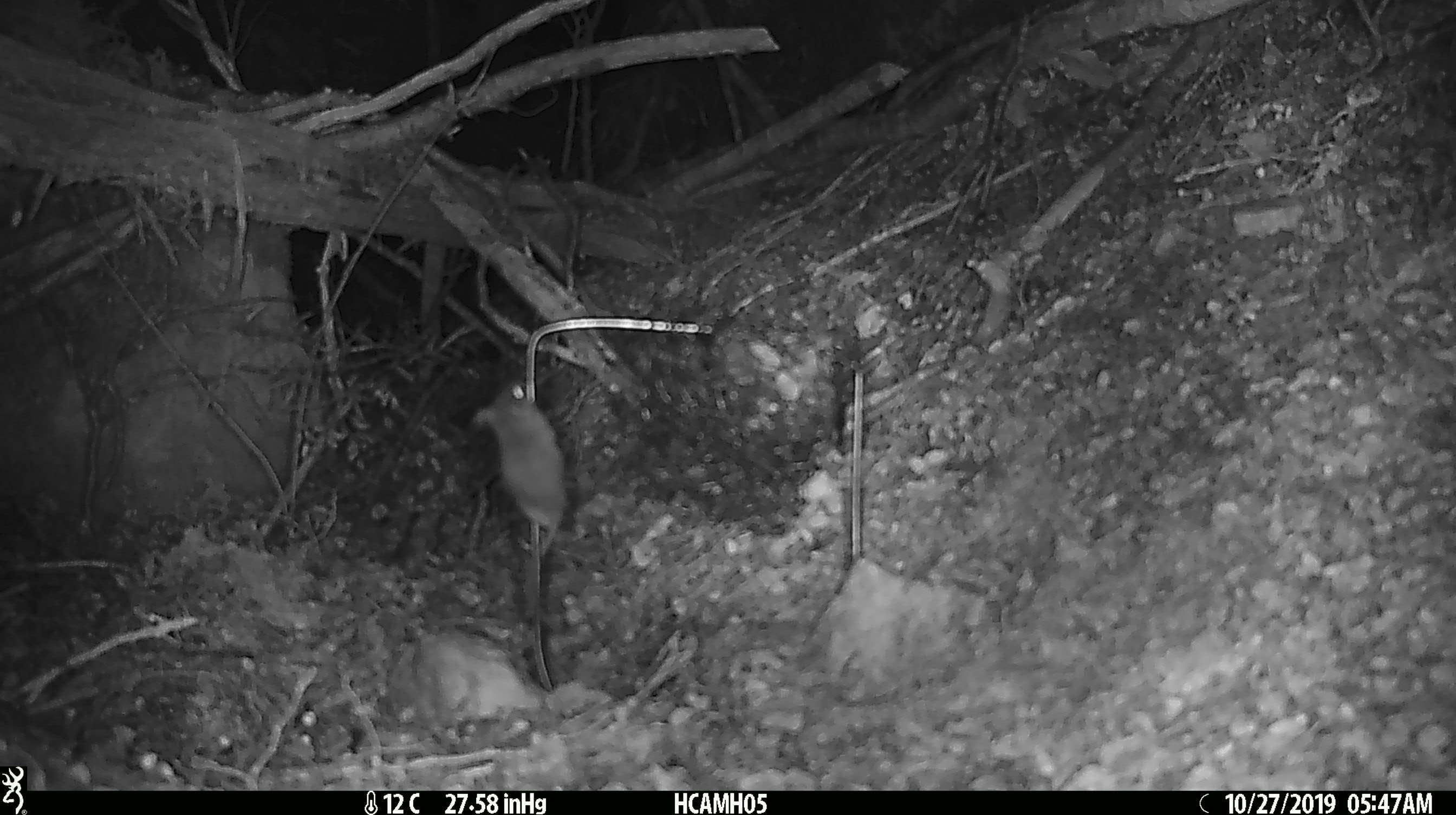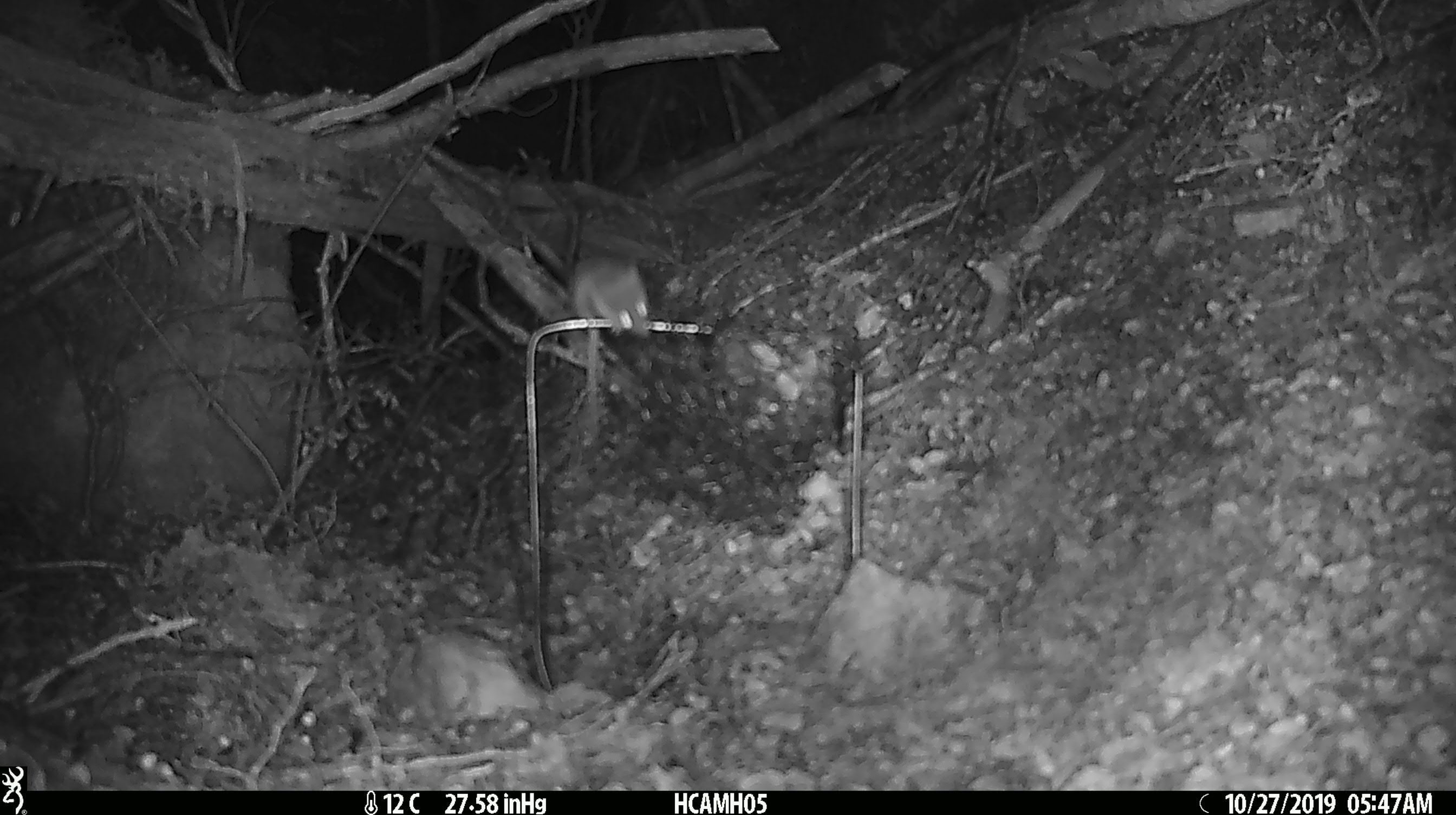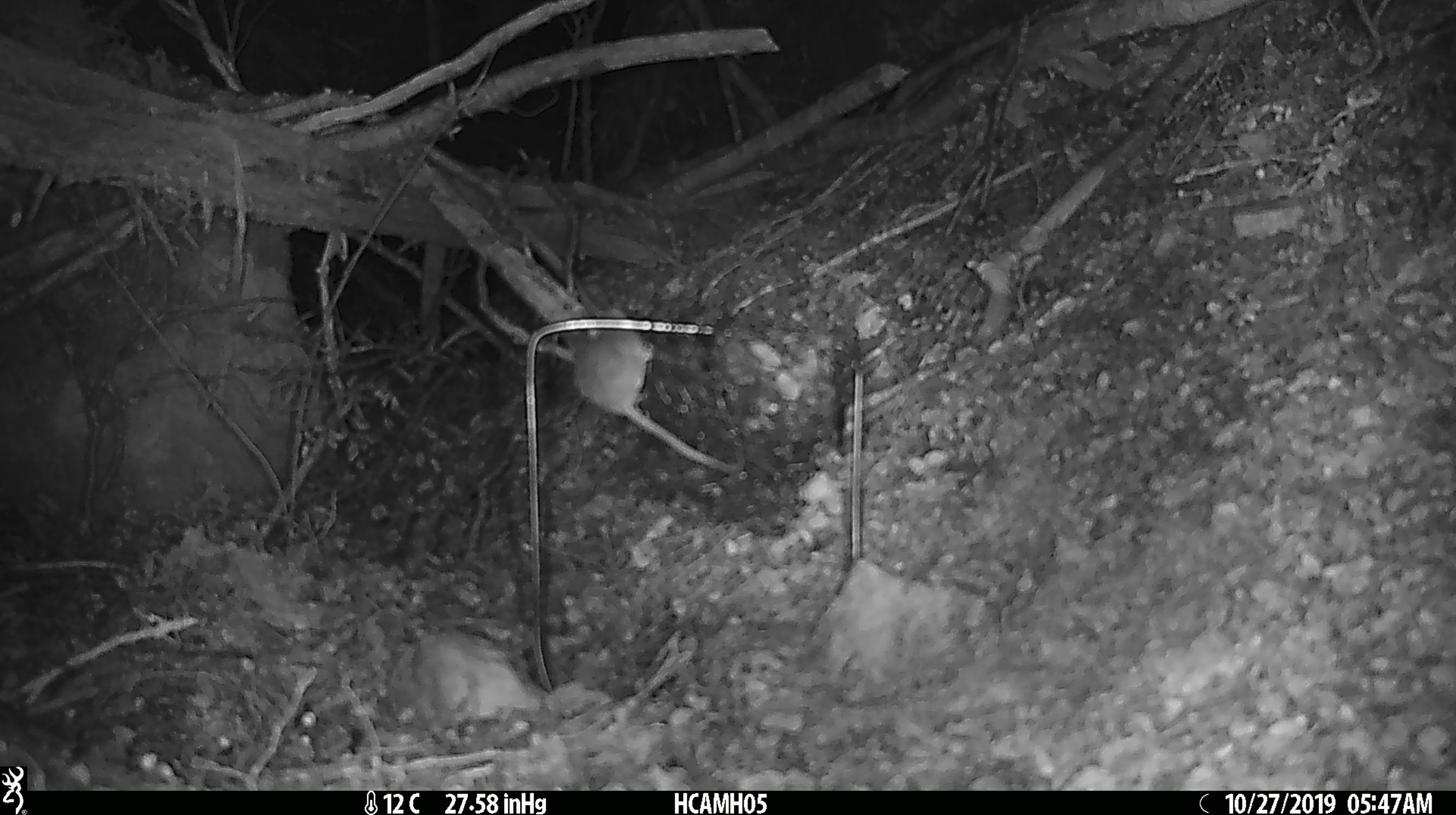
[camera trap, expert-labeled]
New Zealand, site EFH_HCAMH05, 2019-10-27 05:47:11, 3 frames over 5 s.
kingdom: Animalia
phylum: Chordata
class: Mammalia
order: Rodentia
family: Muridae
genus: Mus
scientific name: Mus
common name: mouse